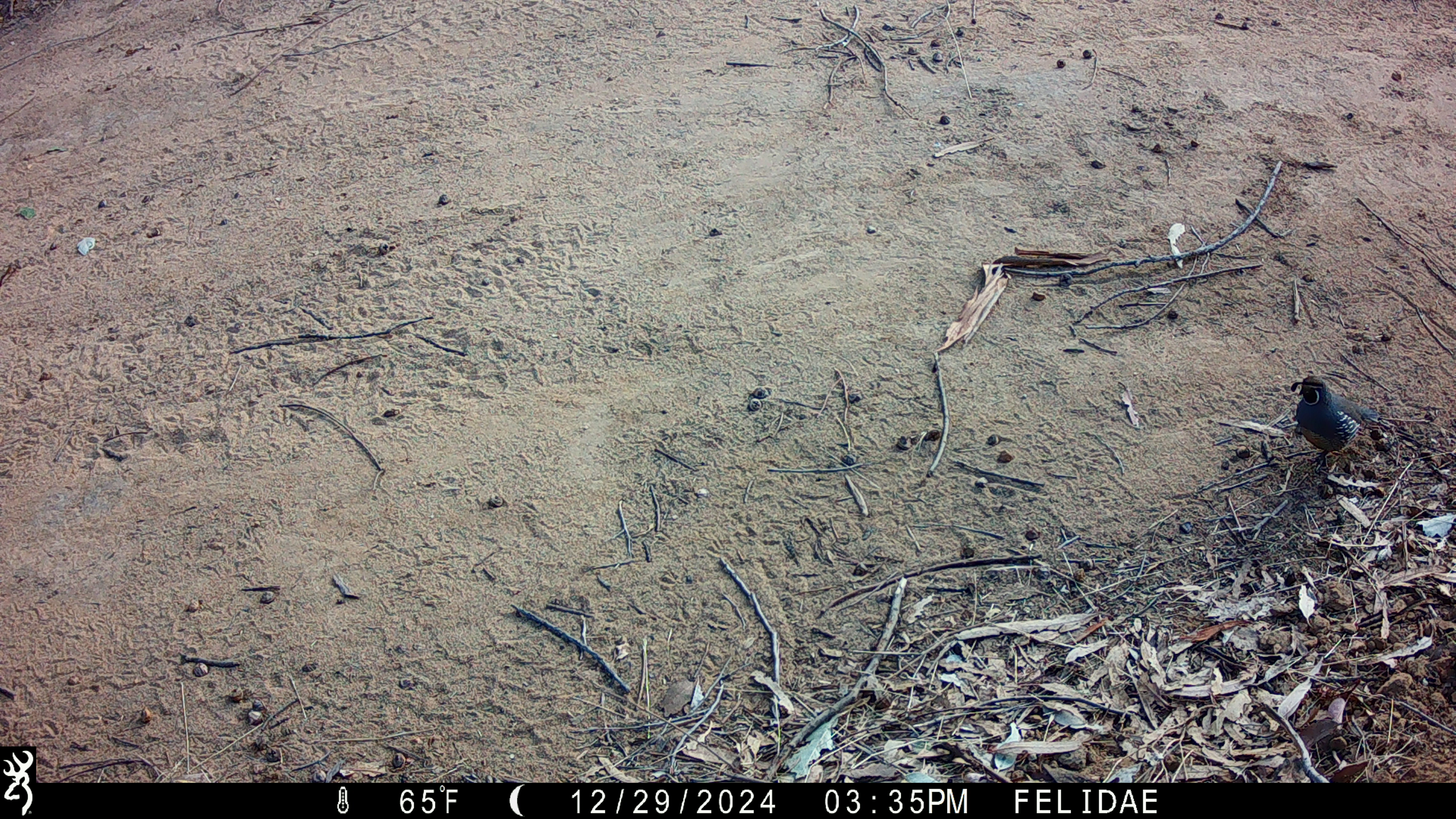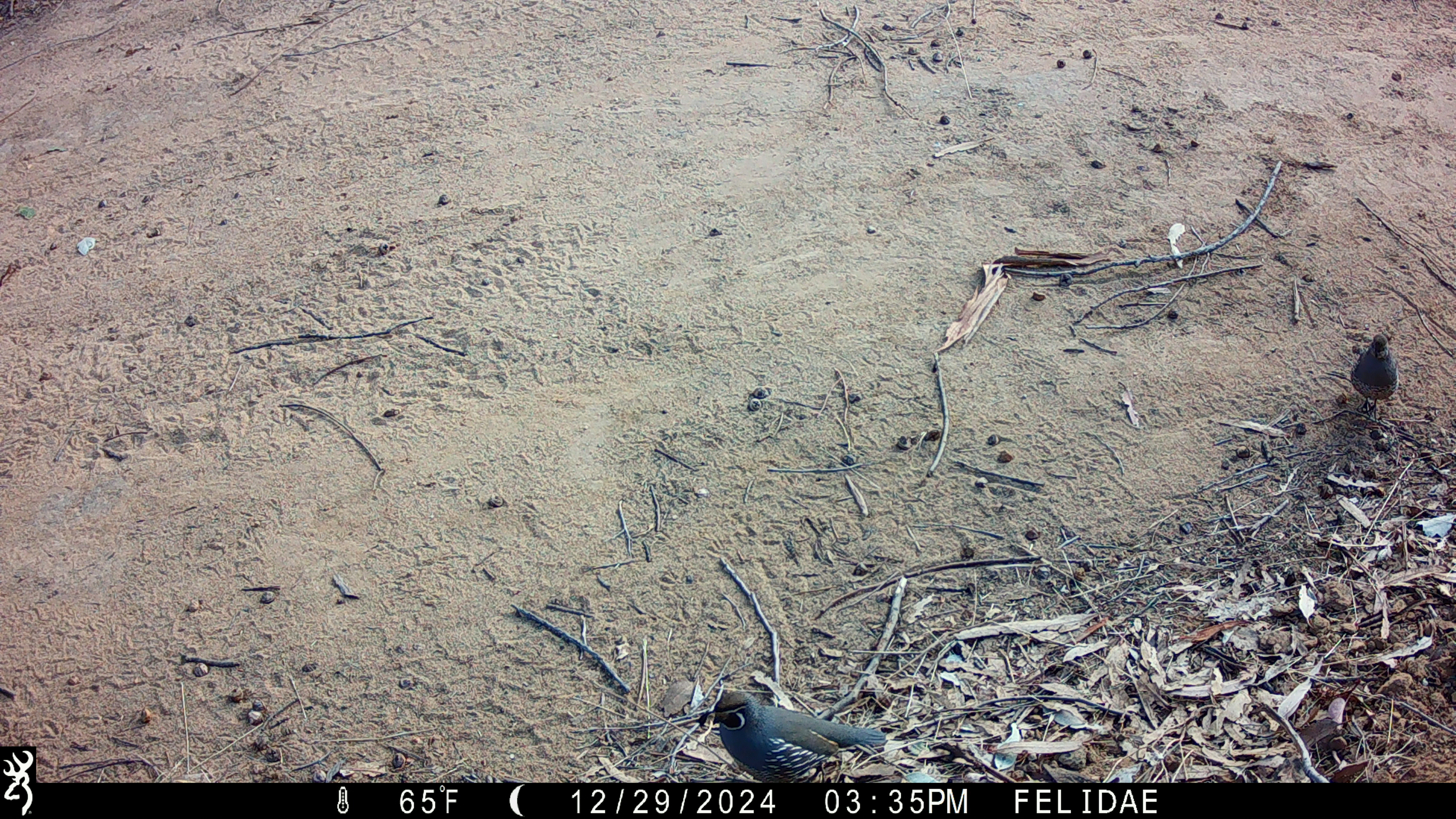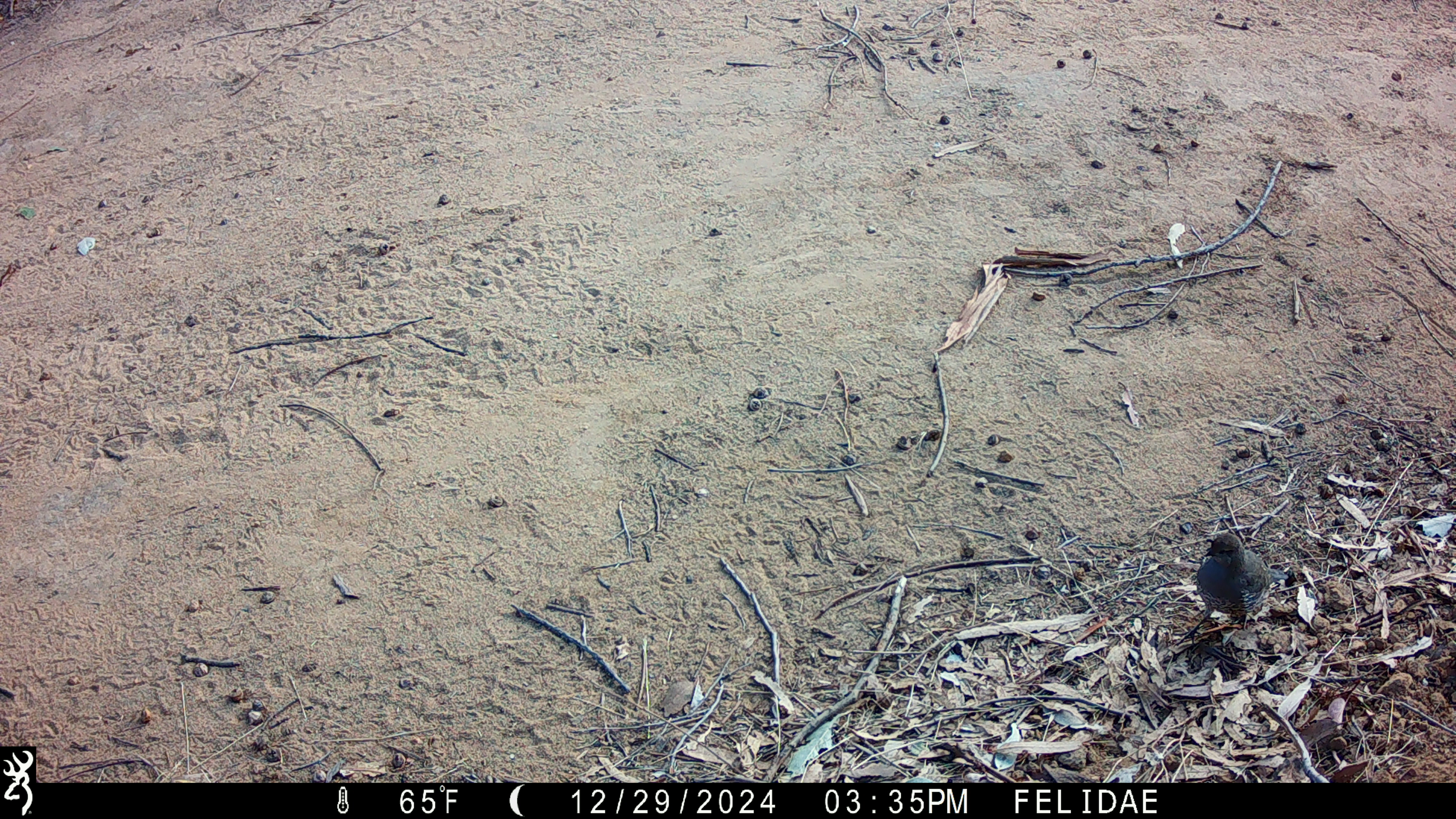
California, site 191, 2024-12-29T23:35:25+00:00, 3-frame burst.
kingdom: Animalia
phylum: Chordata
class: Aves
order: Galliformes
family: Odontophoridae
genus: Callipepla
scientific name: Callipepla californica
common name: california quail